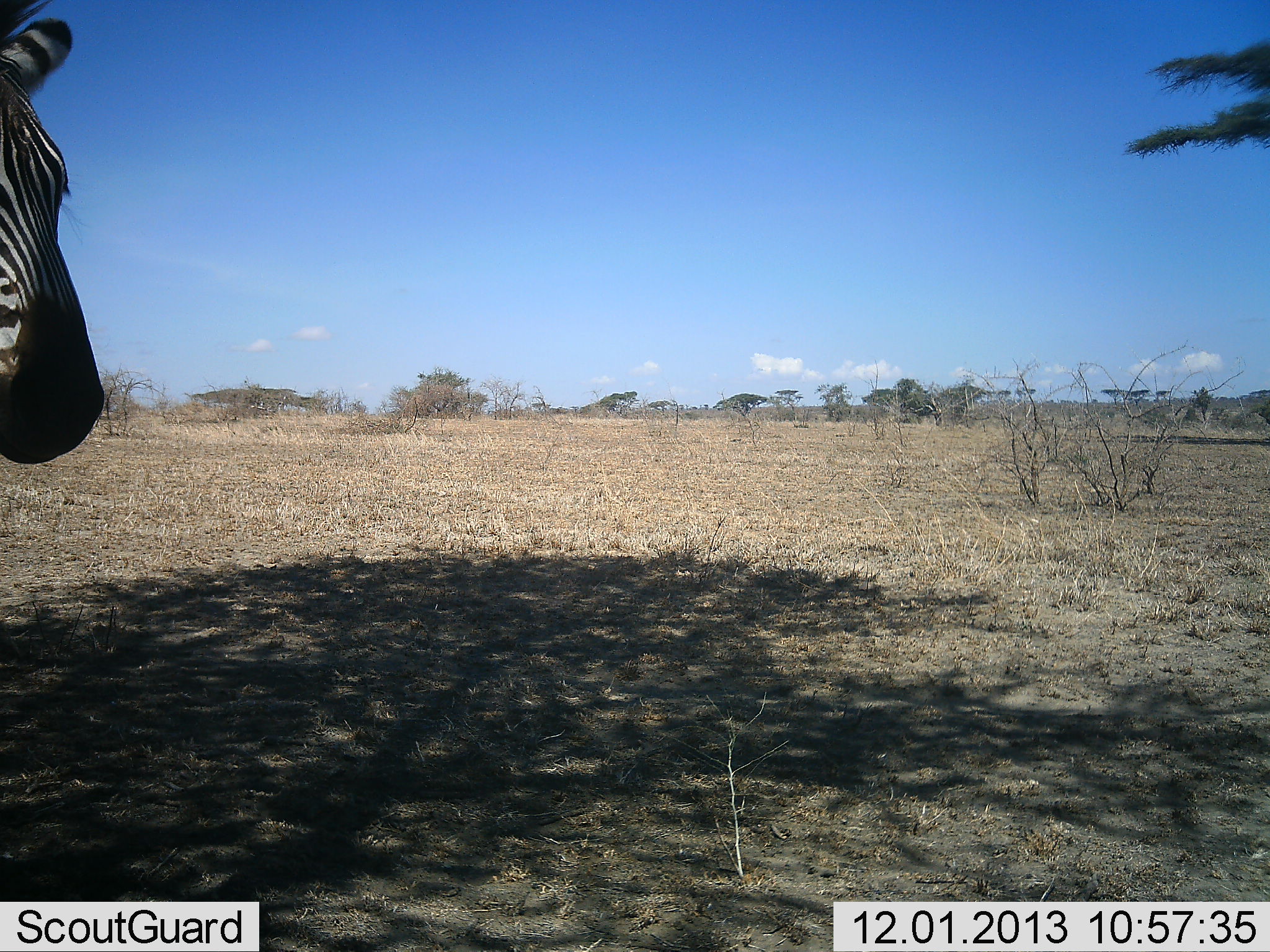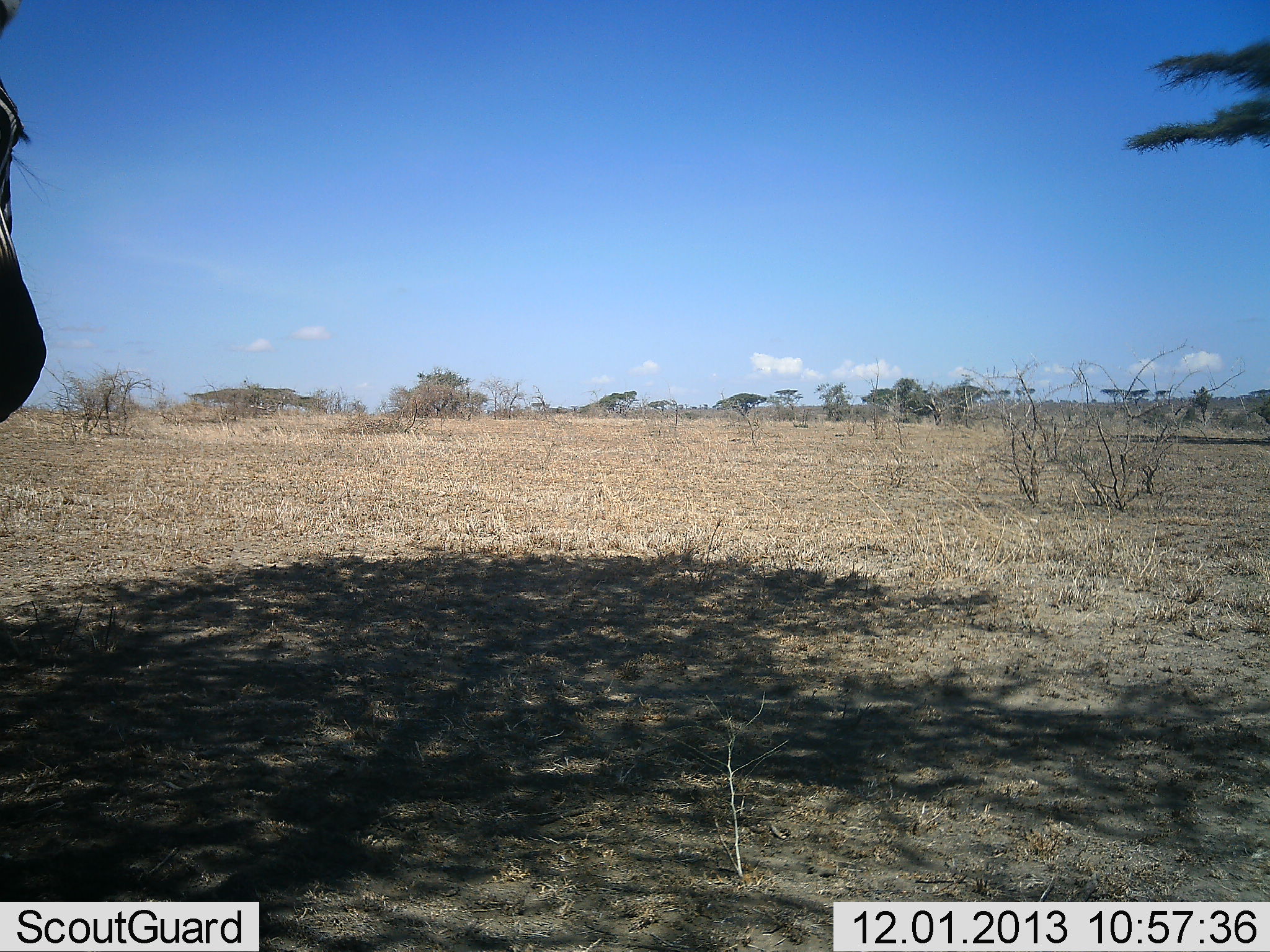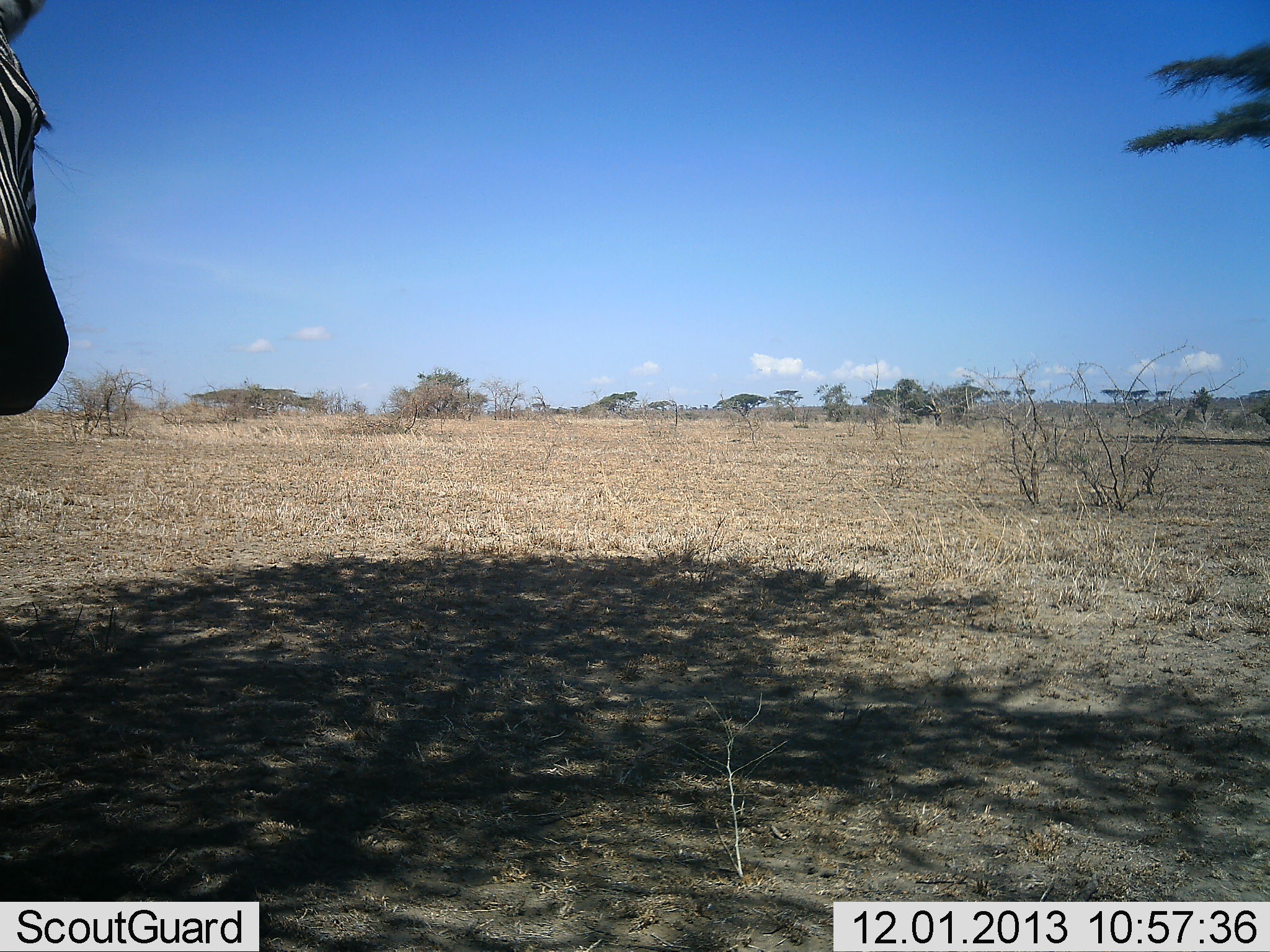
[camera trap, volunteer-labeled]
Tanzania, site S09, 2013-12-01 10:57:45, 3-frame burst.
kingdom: Animalia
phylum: Chordata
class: Mammalia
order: Perissodactyla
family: Equidae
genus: Equus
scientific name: Equus quagga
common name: plains zebra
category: zebra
Zebra (plains zebra) (Equus quagga), count 1. Behavior (volunteer vote fractions): standing 55%, resting 0%, moving 45%, interacting 0%. Young present (vote fraction): 0%. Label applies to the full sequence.